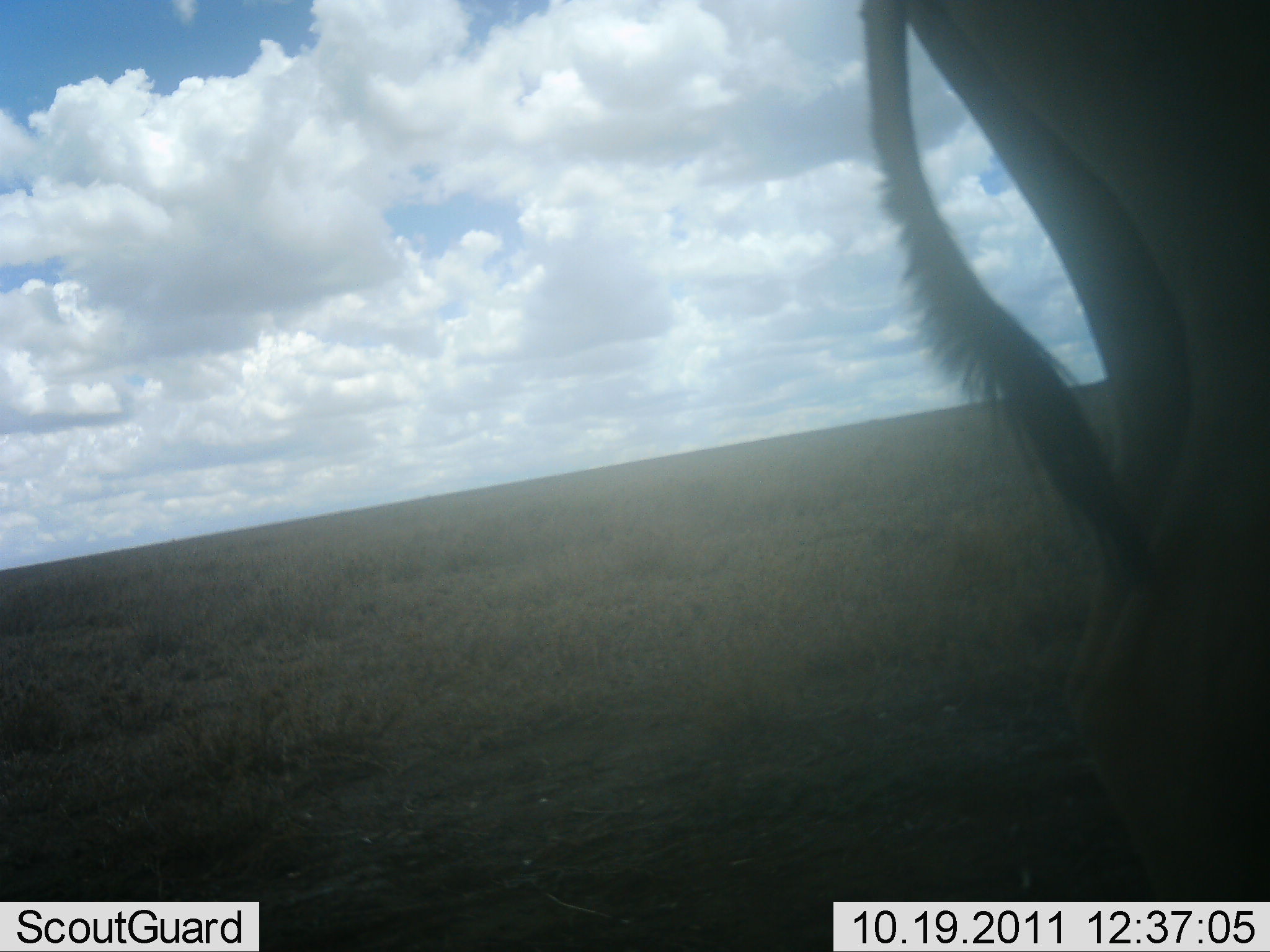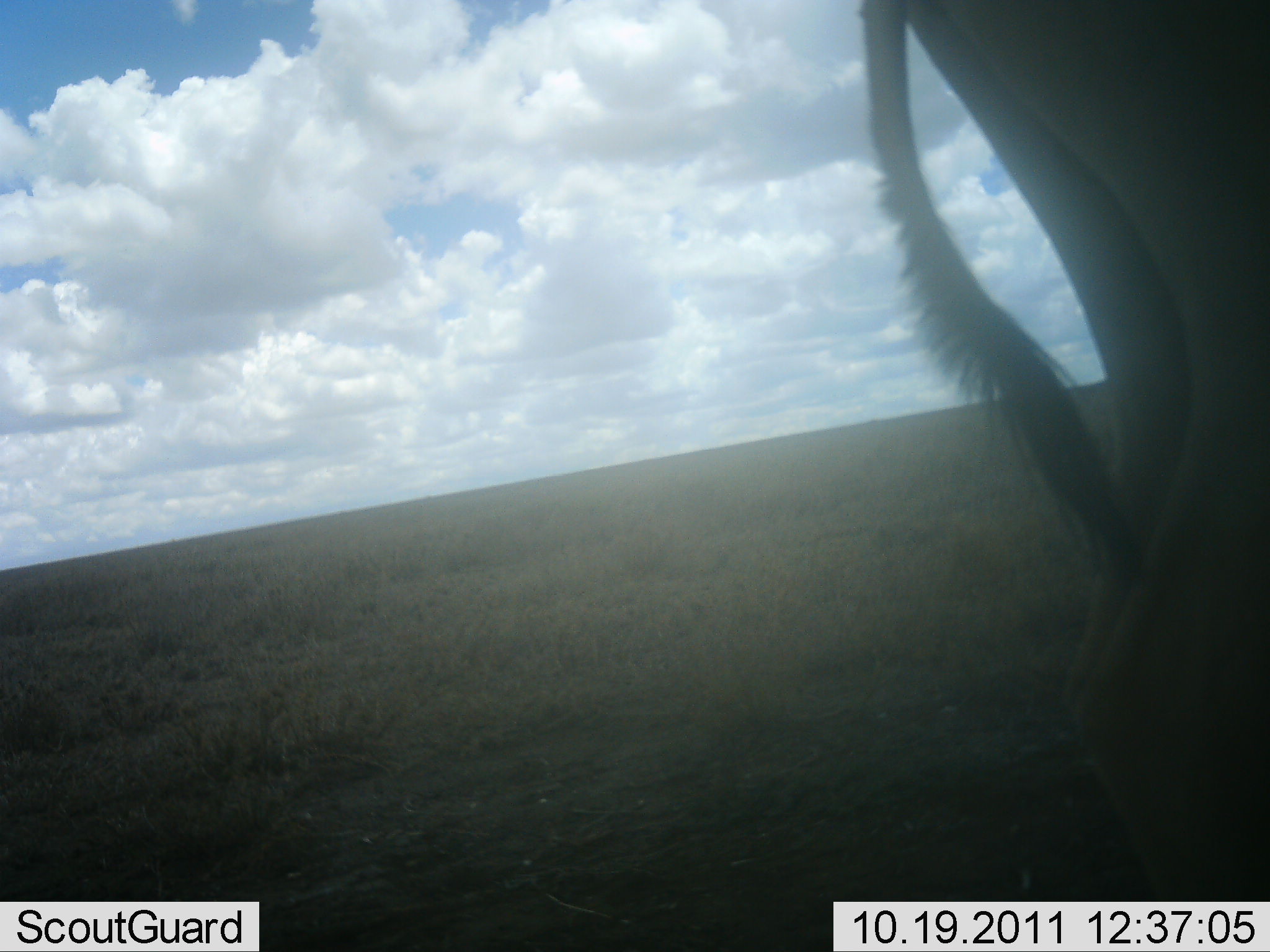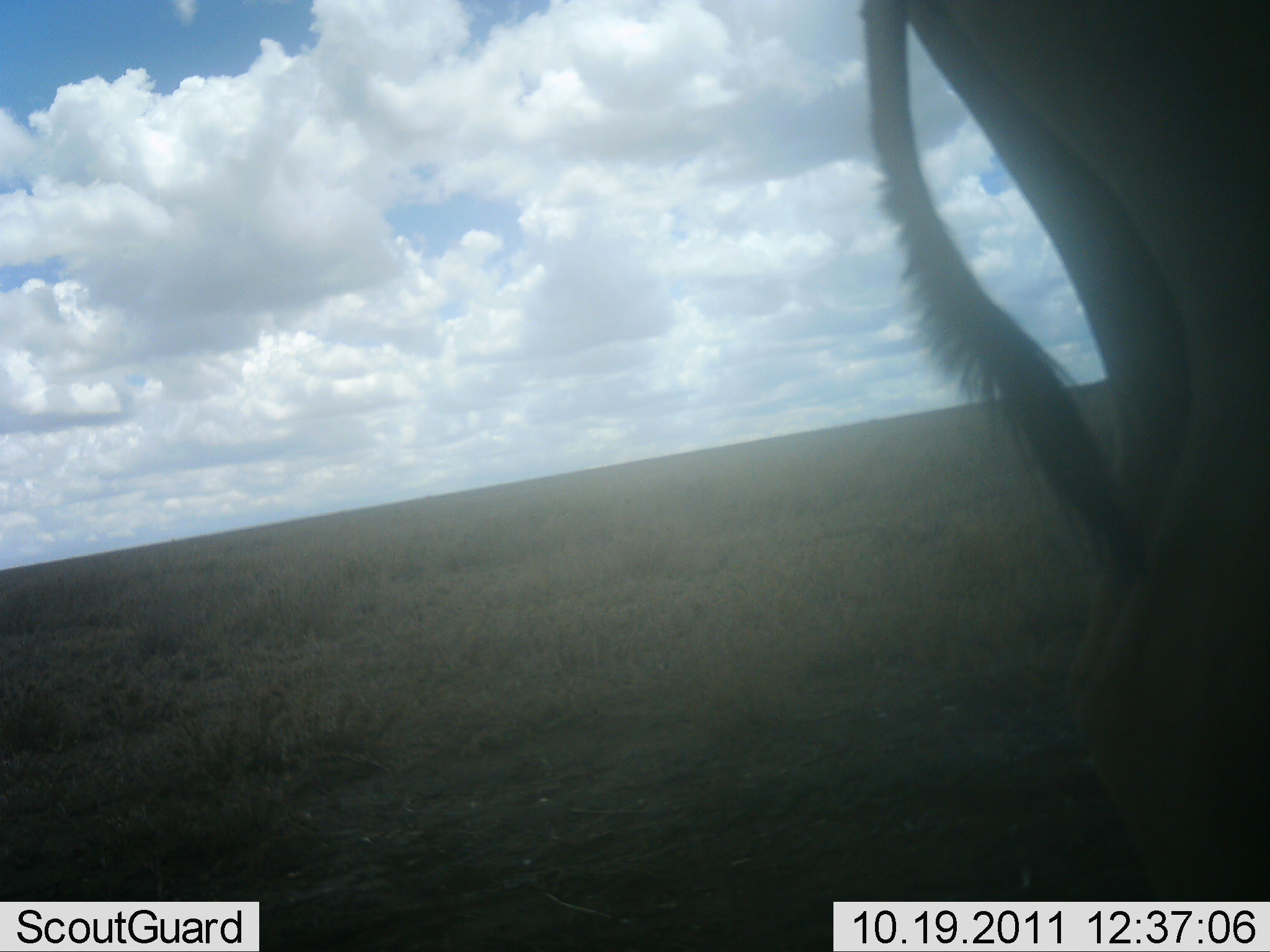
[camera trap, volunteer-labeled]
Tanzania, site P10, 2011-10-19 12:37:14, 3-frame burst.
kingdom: Animalia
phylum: Chordata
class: Mammalia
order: Artiodactyla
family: Bovidae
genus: Alcelaphus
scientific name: Alcelaphus buselaphus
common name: hartebeest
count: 1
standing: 100%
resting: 0%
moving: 0%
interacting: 0%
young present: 0%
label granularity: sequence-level